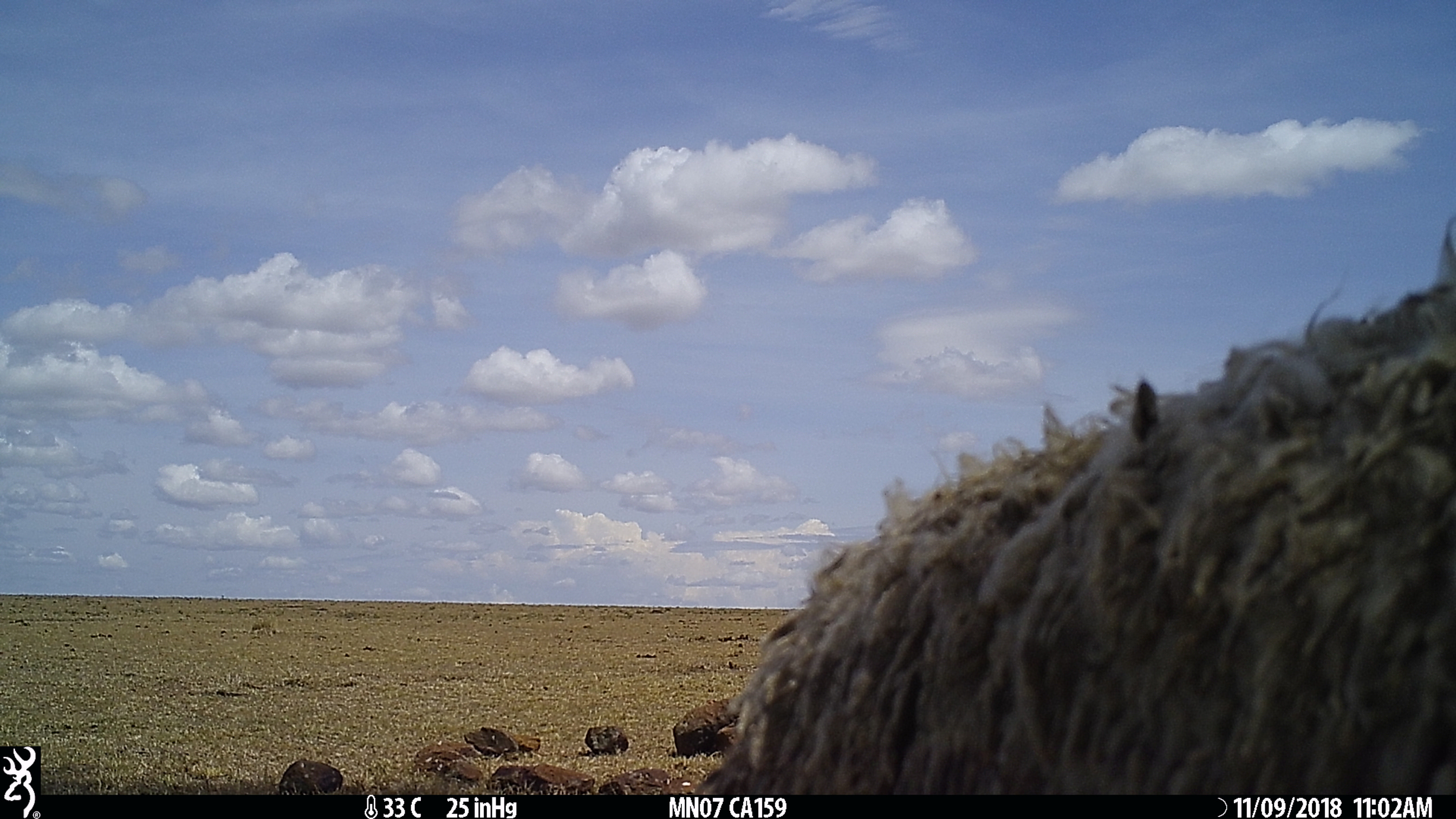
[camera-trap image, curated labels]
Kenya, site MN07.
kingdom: Animalia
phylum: Chordata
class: Mammalia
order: Artiodactyla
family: Bovidae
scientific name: Bovidae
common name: sheep or goat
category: shoat